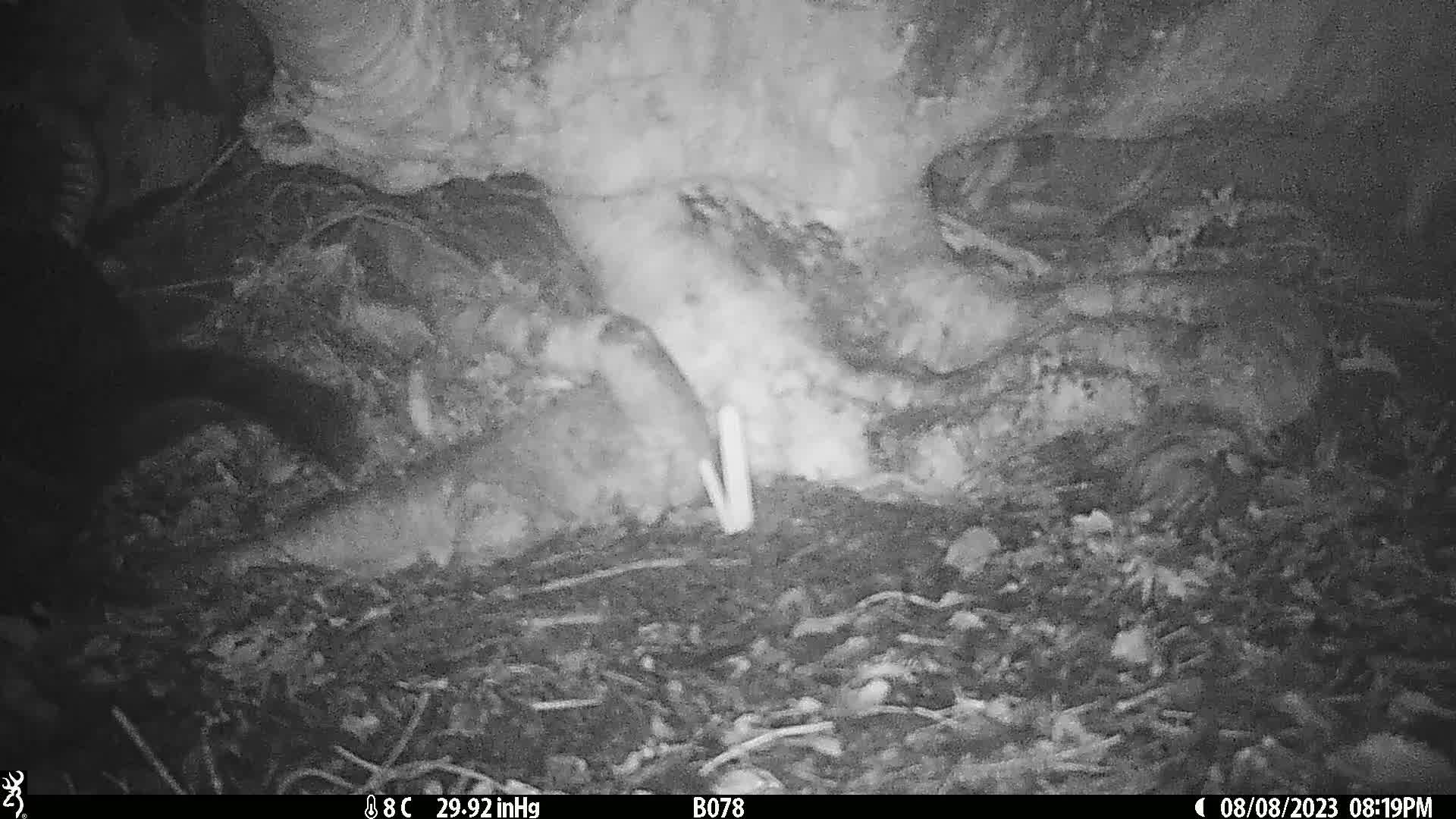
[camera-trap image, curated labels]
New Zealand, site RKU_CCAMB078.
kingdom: Animalia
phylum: Chordata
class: Mammalia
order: Diprotodontia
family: Phalangeridae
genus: Trichosurus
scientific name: Trichosurus vulpecula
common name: common brushtail possum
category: possum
Possum (common brushtail possum) (Trichosurus vulpecula).